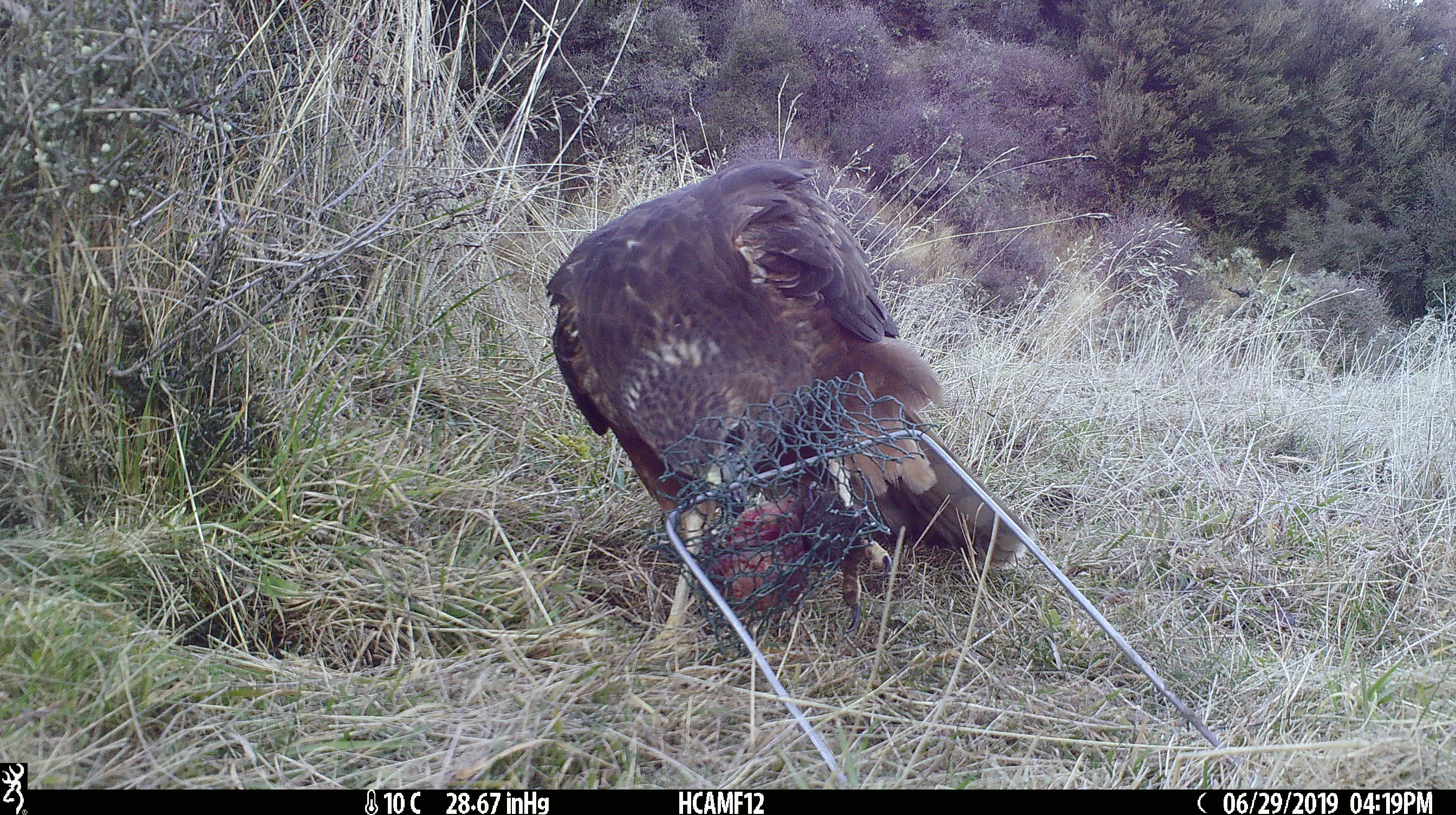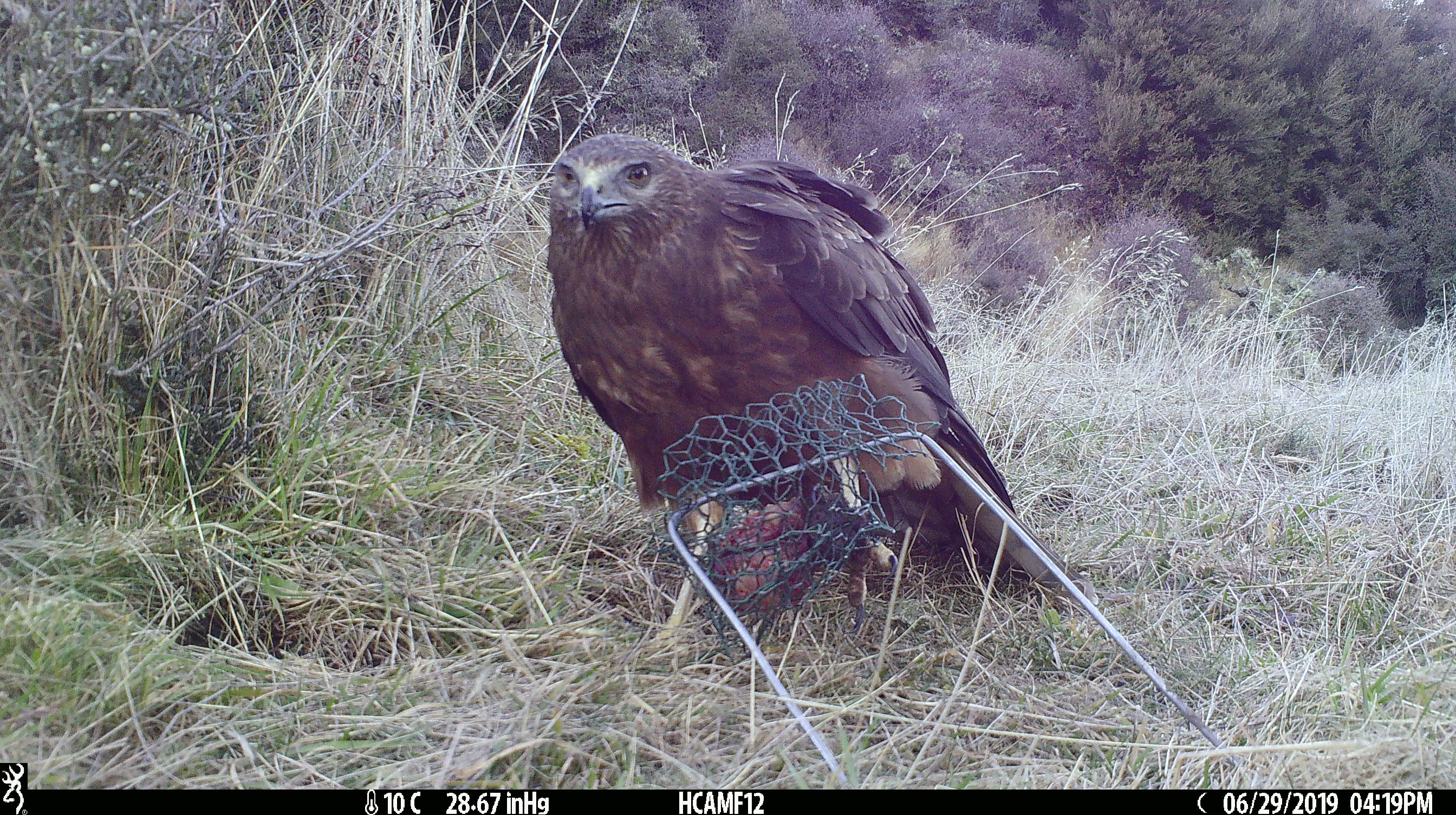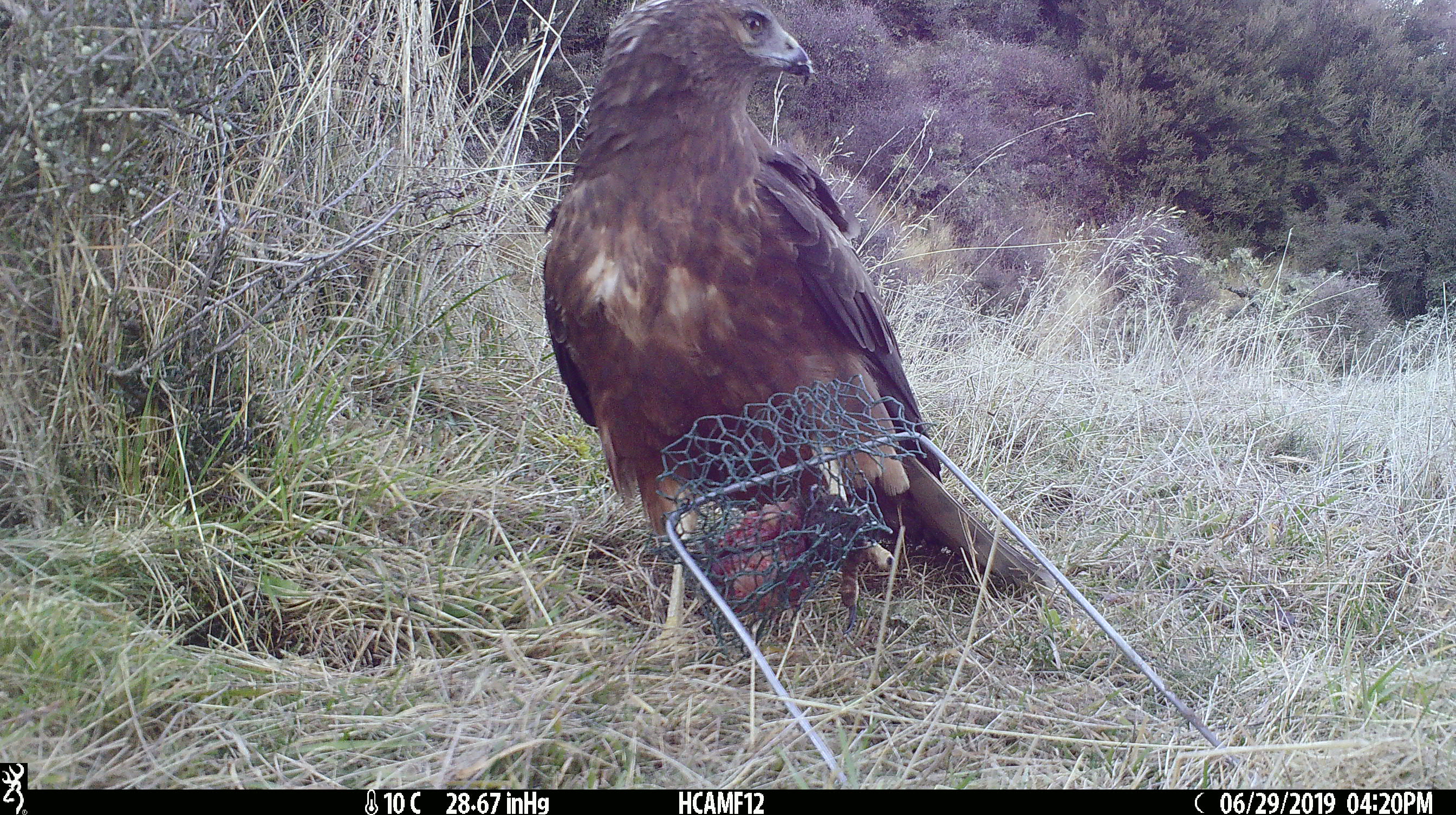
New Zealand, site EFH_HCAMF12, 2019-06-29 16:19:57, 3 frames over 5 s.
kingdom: Animalia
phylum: Chordata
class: Aves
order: Accipitriformes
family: Accipitridae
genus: Circus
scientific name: Circus approximans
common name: swamp harrier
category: harrier